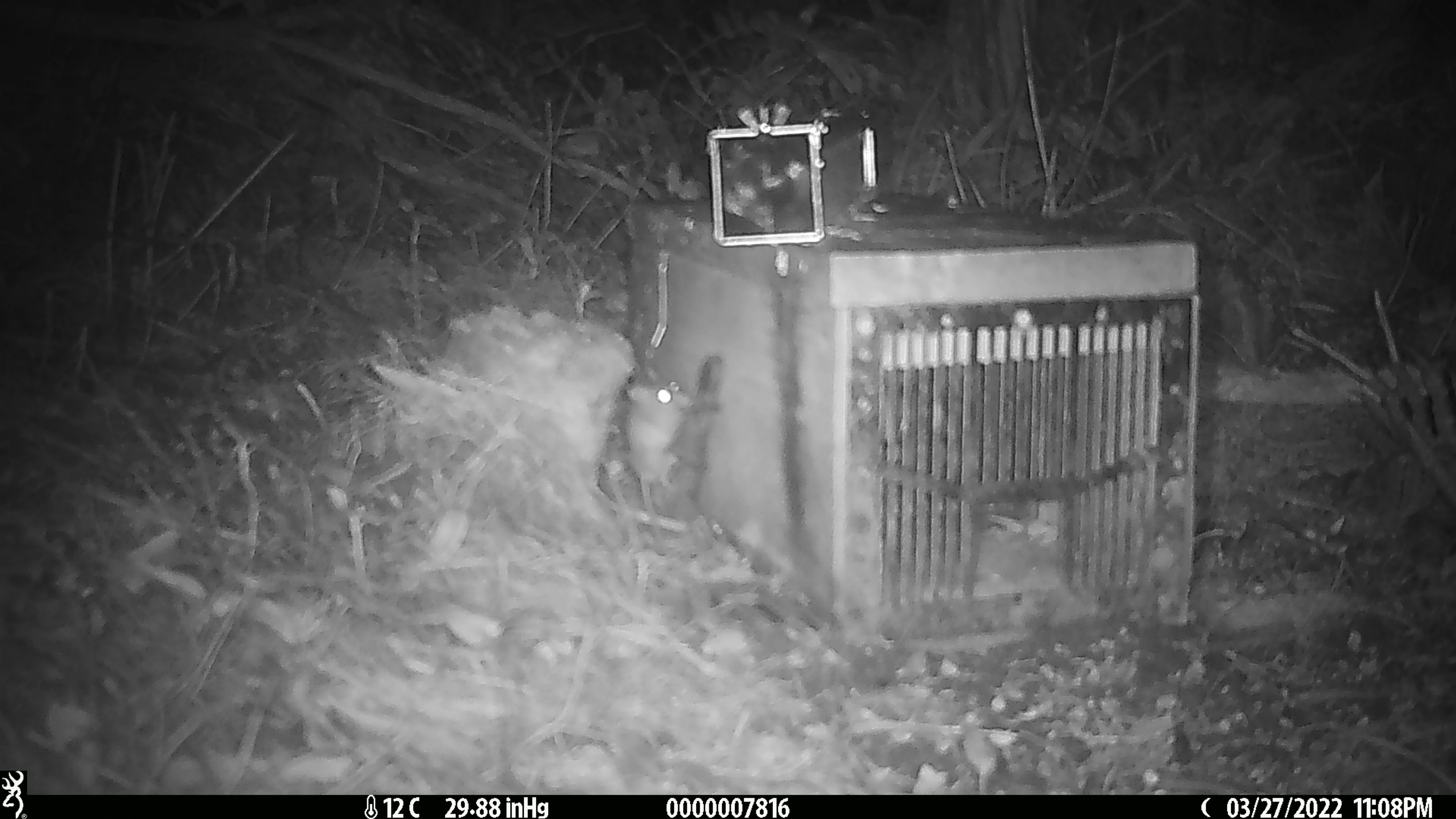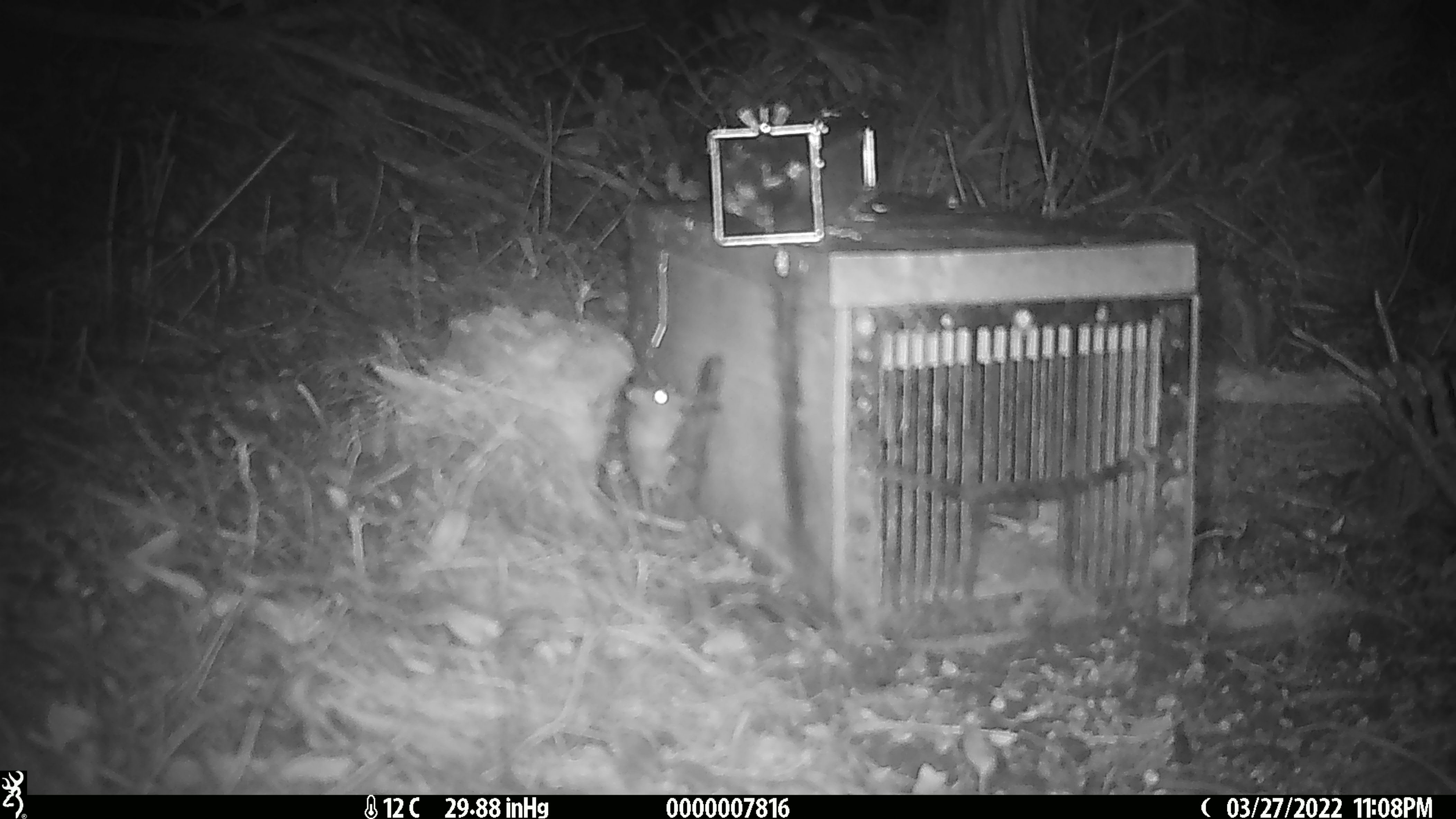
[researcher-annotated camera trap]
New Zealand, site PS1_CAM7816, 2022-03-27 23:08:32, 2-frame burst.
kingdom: Animalia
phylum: Chordata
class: Mammalia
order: Rodentia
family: Muridae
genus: Mus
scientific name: Mus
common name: mouse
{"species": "mouse (Mus)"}